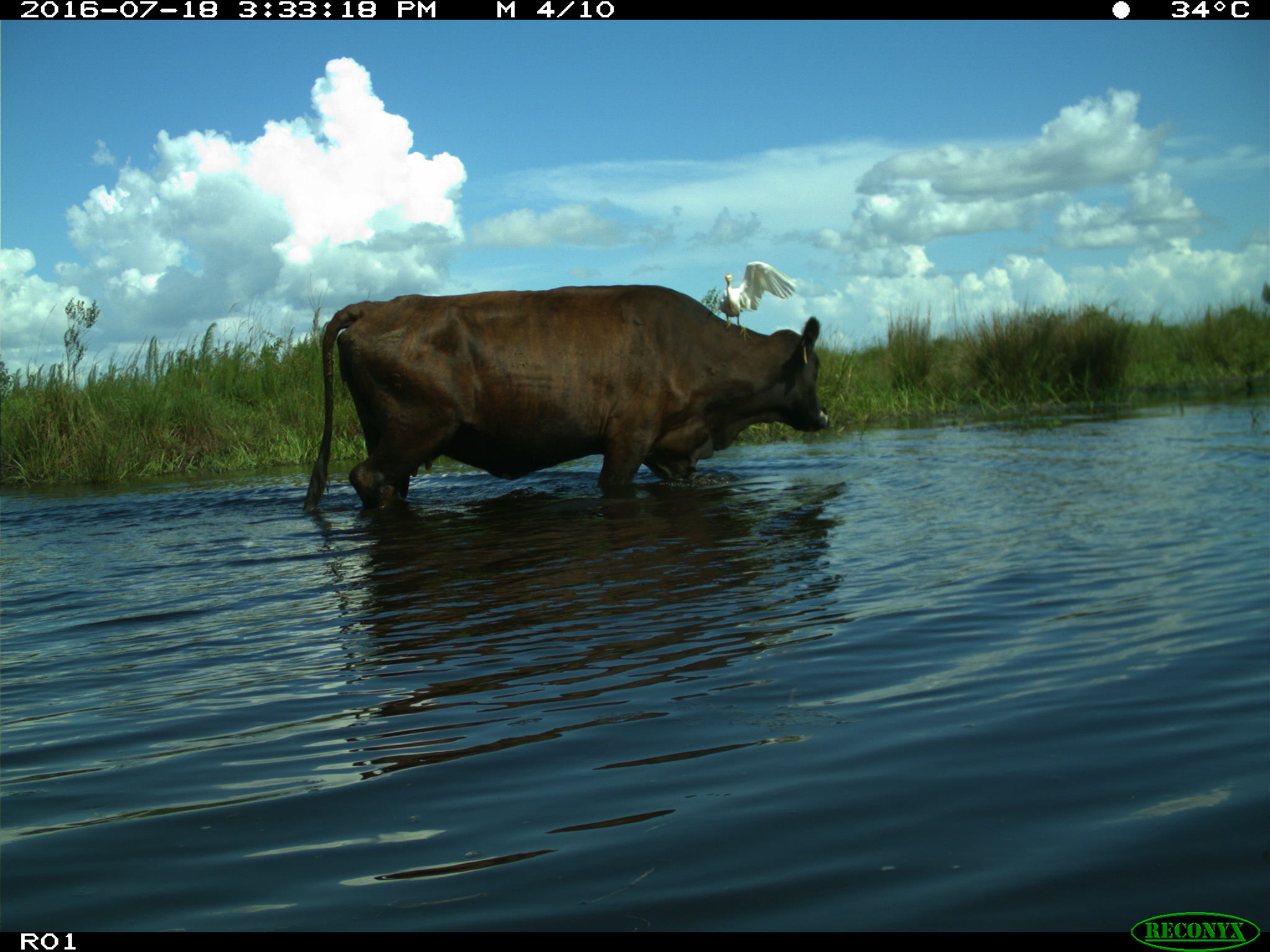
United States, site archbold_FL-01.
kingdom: Animalia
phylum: Chordata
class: Mammalia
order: Artiodactyla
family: Bovidae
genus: Bos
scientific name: Bos taurus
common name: domestic cow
Bos taurus (domestic cow).